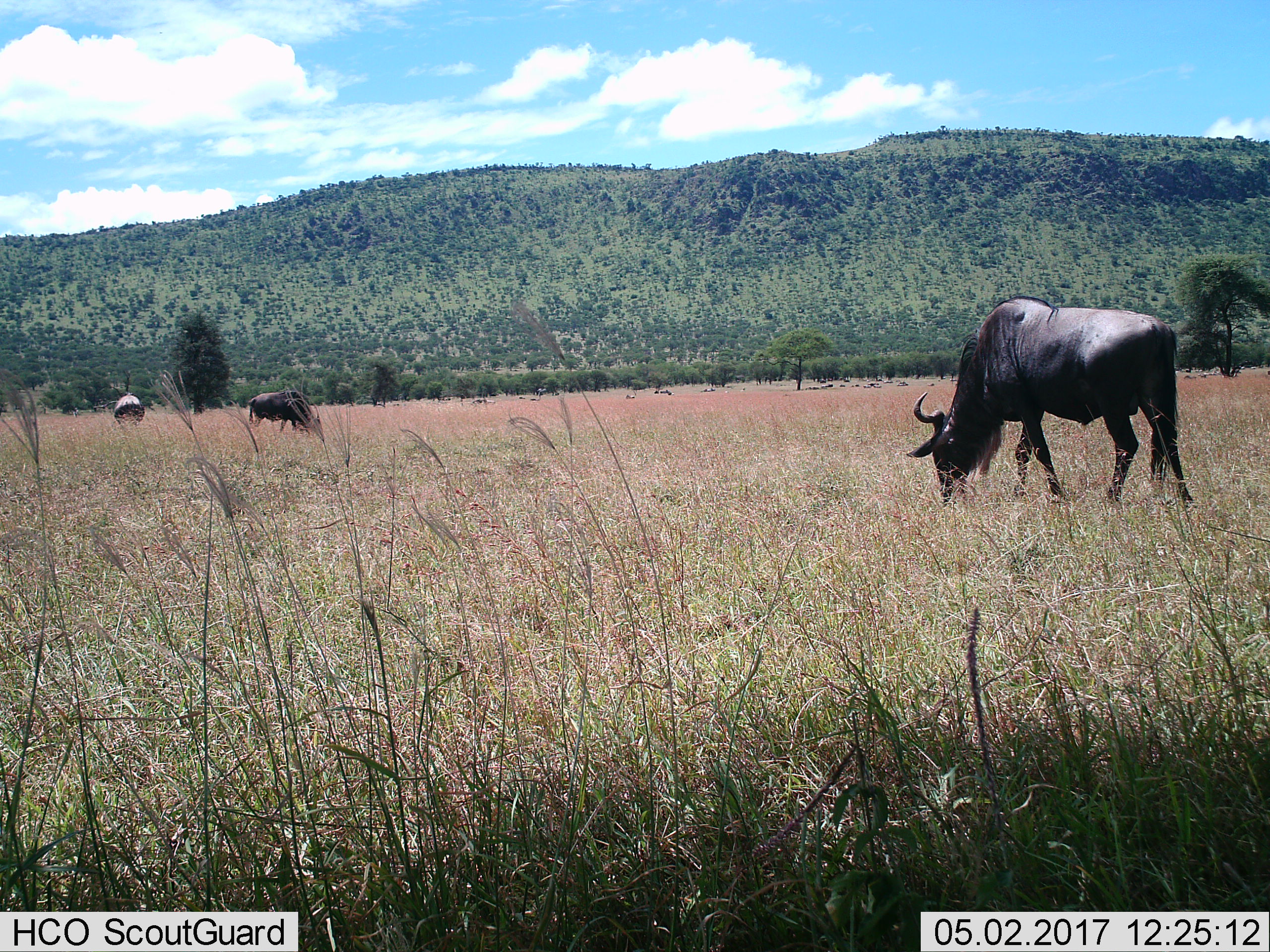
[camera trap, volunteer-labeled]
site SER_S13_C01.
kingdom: Animalia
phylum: Chordata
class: Mammalia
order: Artiodactyla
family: Bovidae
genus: Connochaetes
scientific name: Connochaetes taurinus taurinus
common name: blue wildebeest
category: wildebeestblue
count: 3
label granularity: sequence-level